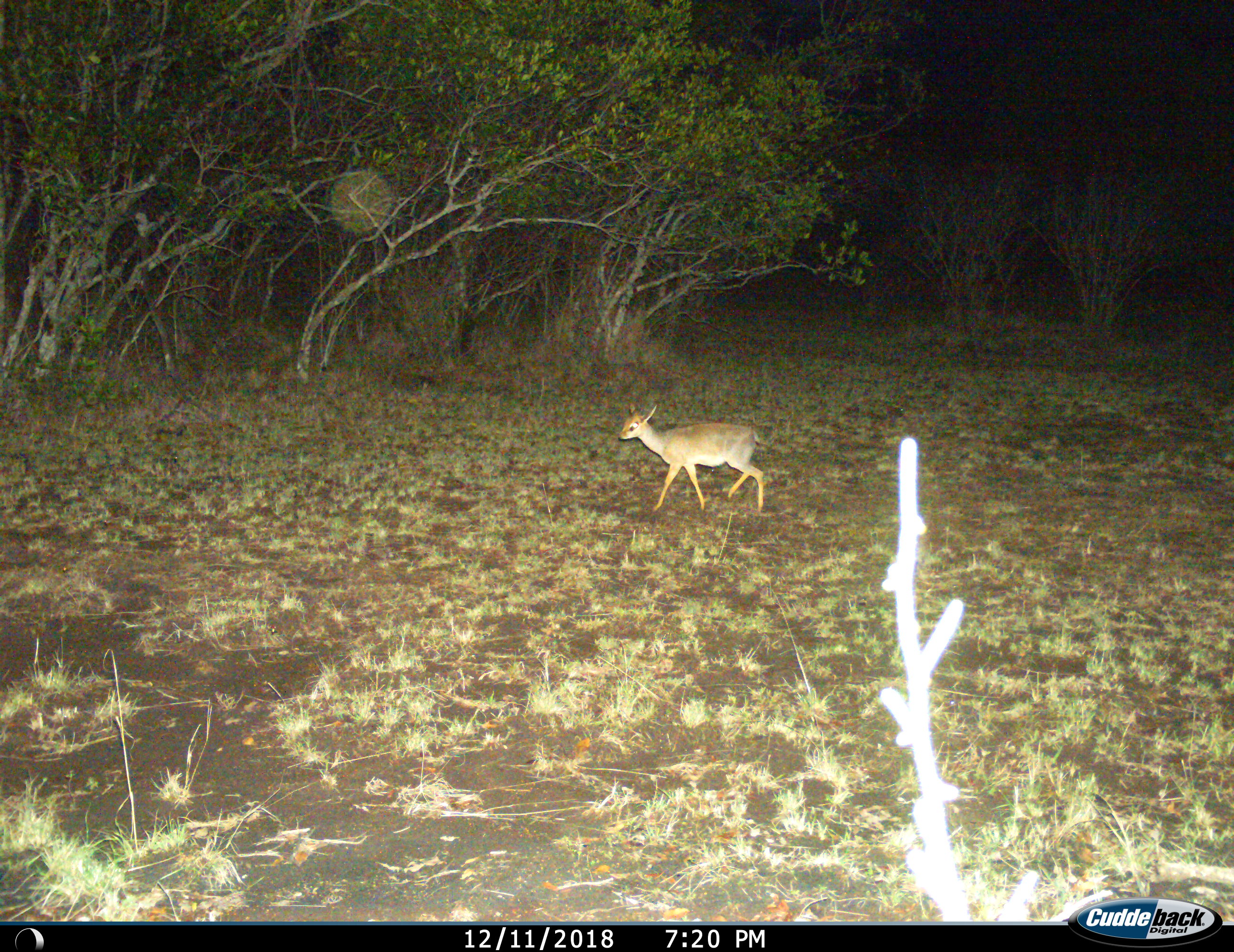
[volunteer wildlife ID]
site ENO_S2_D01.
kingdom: Animalia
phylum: Chordata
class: Mammalia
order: Artiodactyla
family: Bovidae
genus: Madoqua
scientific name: Madoqua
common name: dik-dik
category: dikdik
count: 1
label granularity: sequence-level